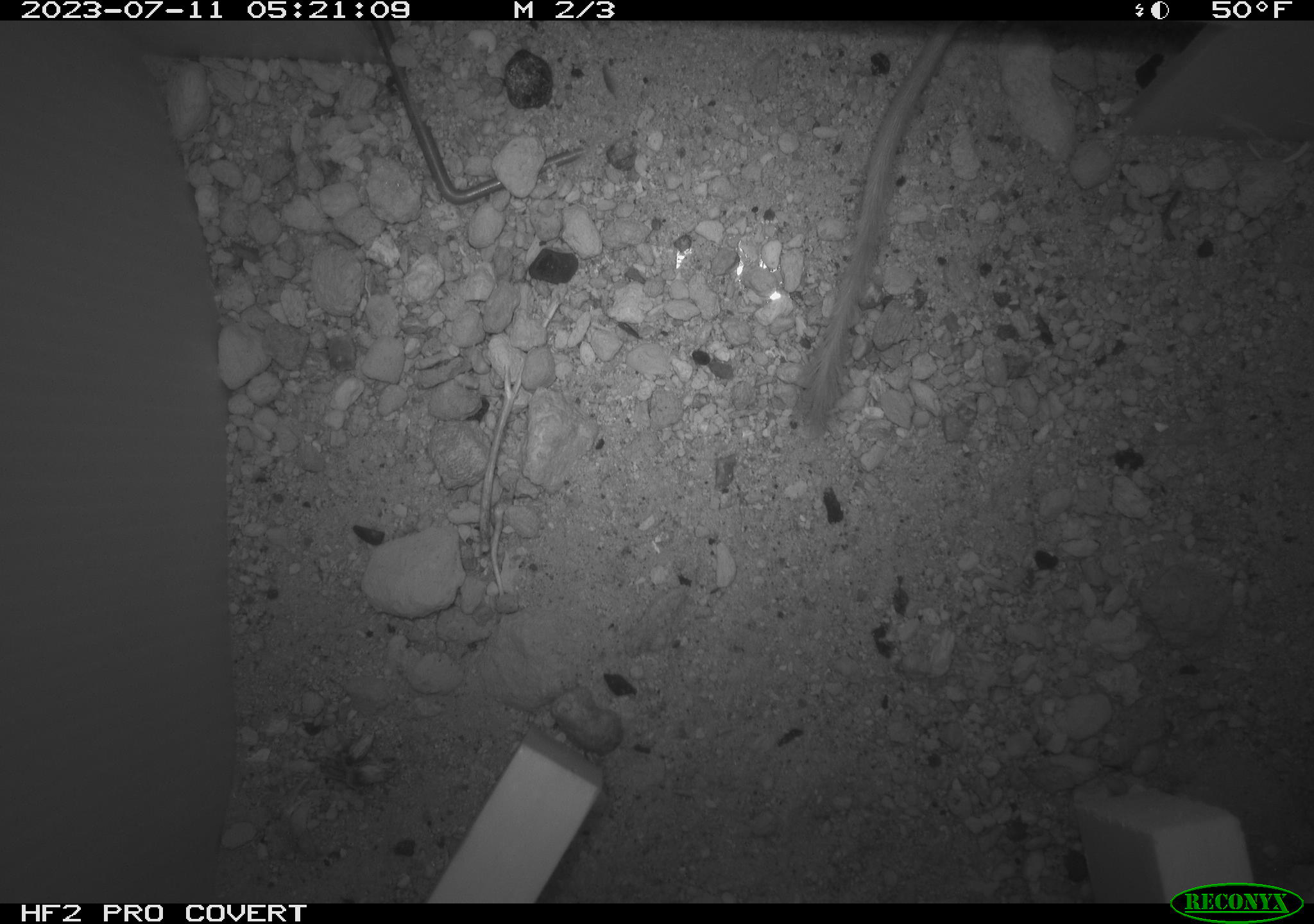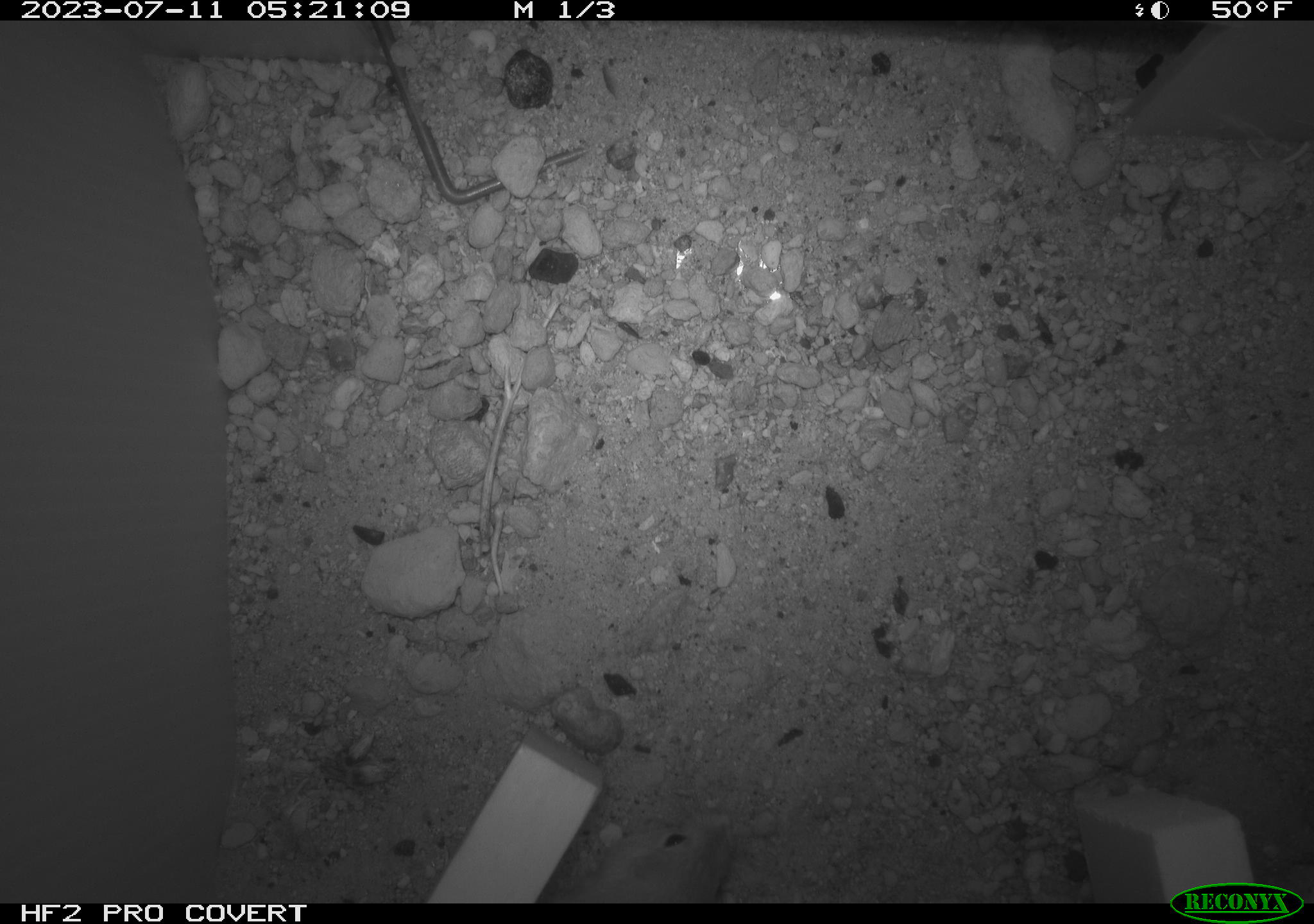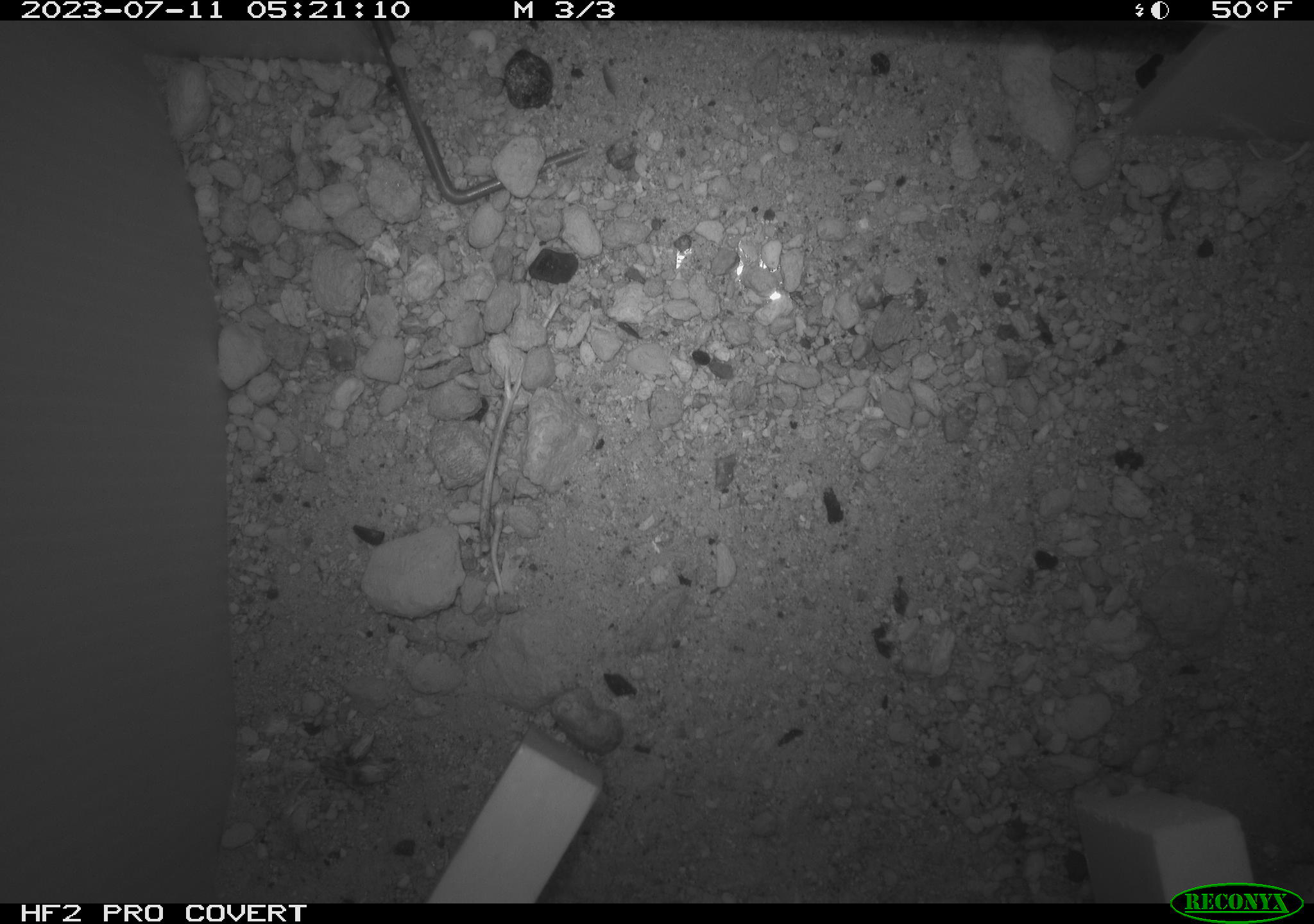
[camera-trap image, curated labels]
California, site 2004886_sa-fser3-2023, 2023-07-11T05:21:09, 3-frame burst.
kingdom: Animalia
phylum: Chordata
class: Mammalia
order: Rodentia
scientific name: Rodentia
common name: mouse species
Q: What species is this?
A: Mouse species (Rodentia).